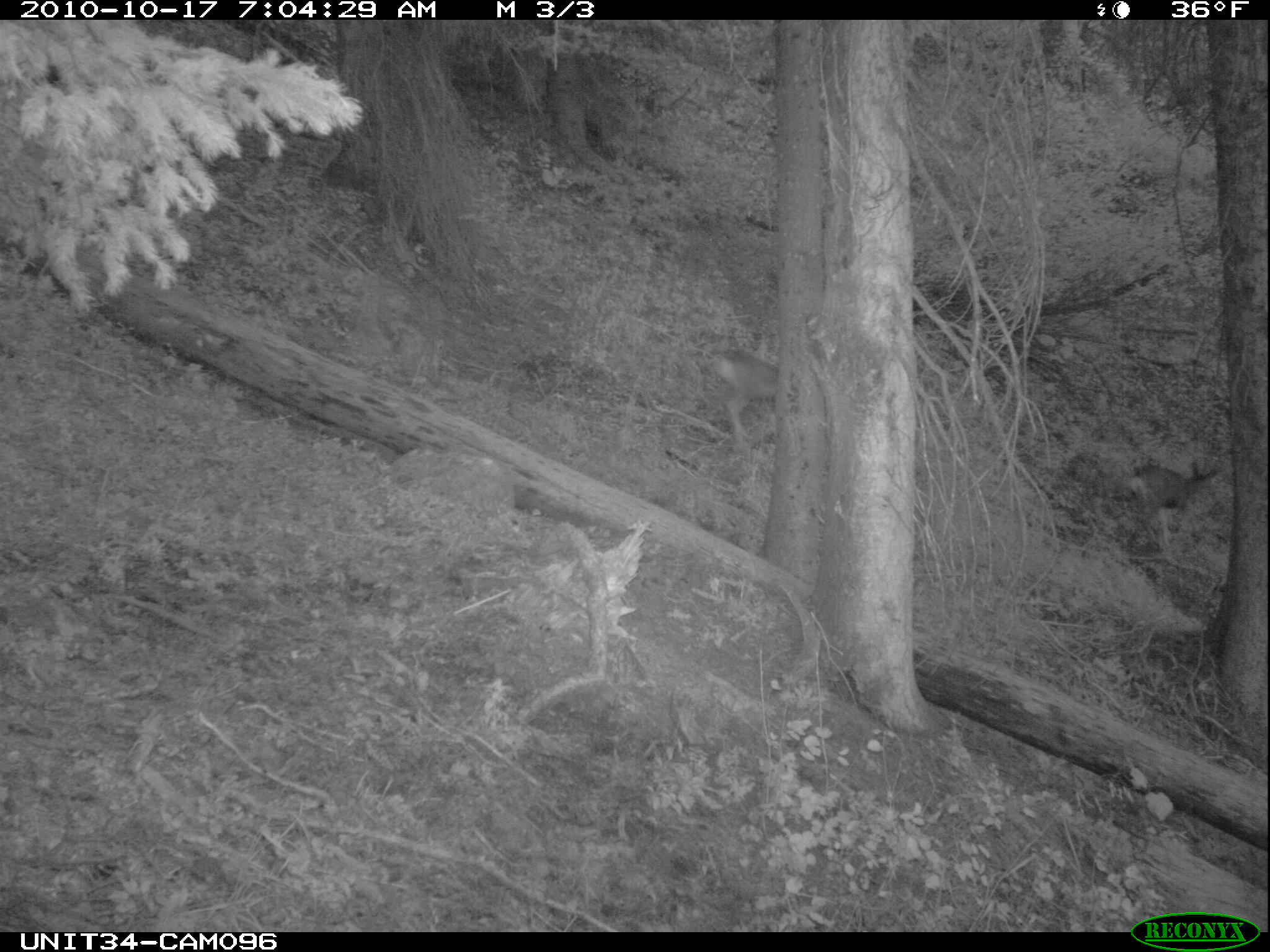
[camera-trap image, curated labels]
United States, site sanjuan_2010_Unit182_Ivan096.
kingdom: Animalia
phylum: Chordata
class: Mammalia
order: Artiodactyla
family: Cervidae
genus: Odocoileus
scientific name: Odocoileus hemionus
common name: mule deer